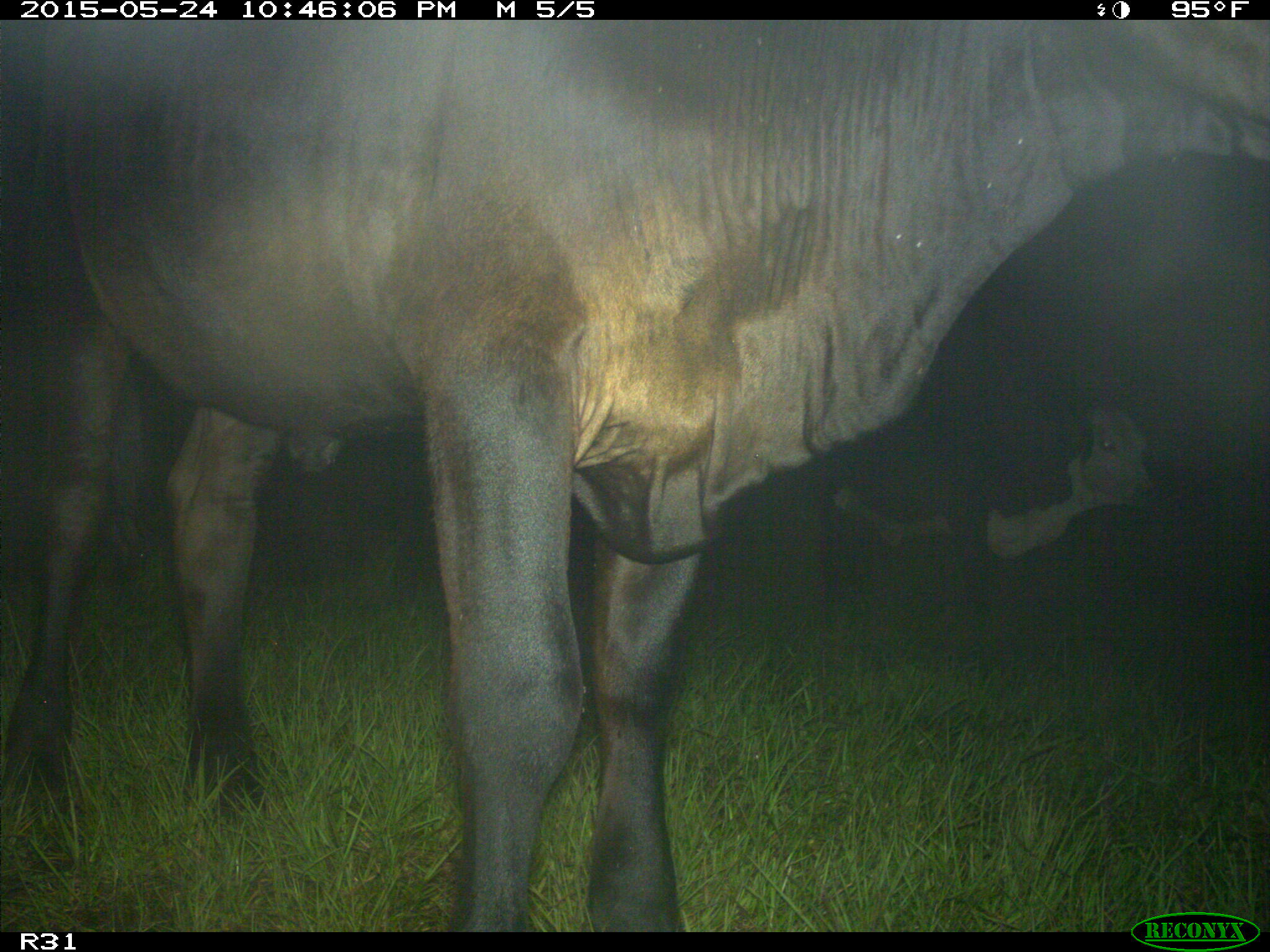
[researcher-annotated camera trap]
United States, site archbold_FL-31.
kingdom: Animalia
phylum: Chordata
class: Mammalia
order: Artiodactyla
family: Bovidae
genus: Bos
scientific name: Bos taurus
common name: domestic cow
Bos taurus (domestic cow).